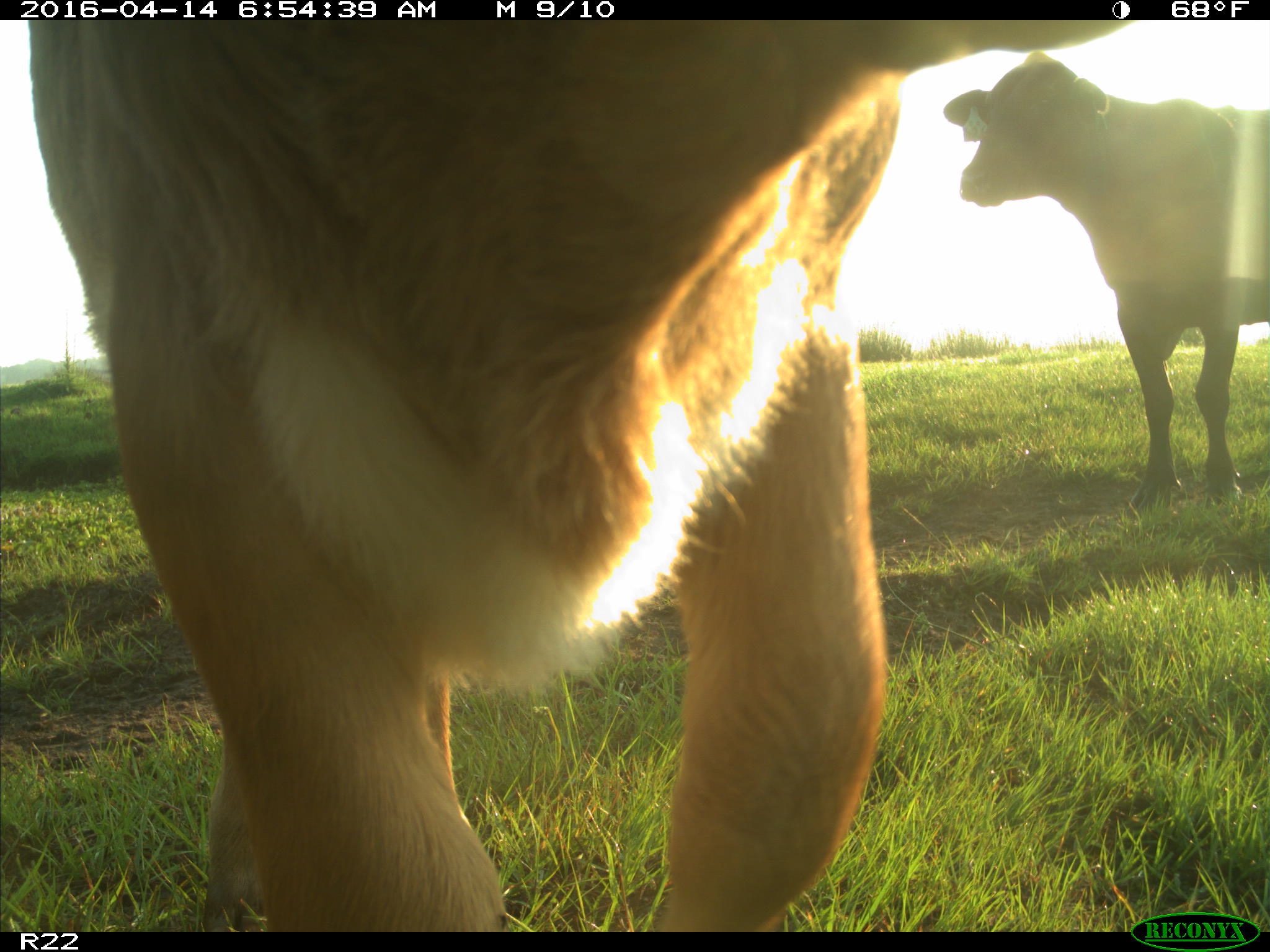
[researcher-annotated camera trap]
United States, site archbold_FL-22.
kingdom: Animalia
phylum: Chordata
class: Mammalia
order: Artiodactyla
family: Bovidae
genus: Bos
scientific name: Bos taurus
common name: domestic cow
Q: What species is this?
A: Bos taurus (domestic cow).